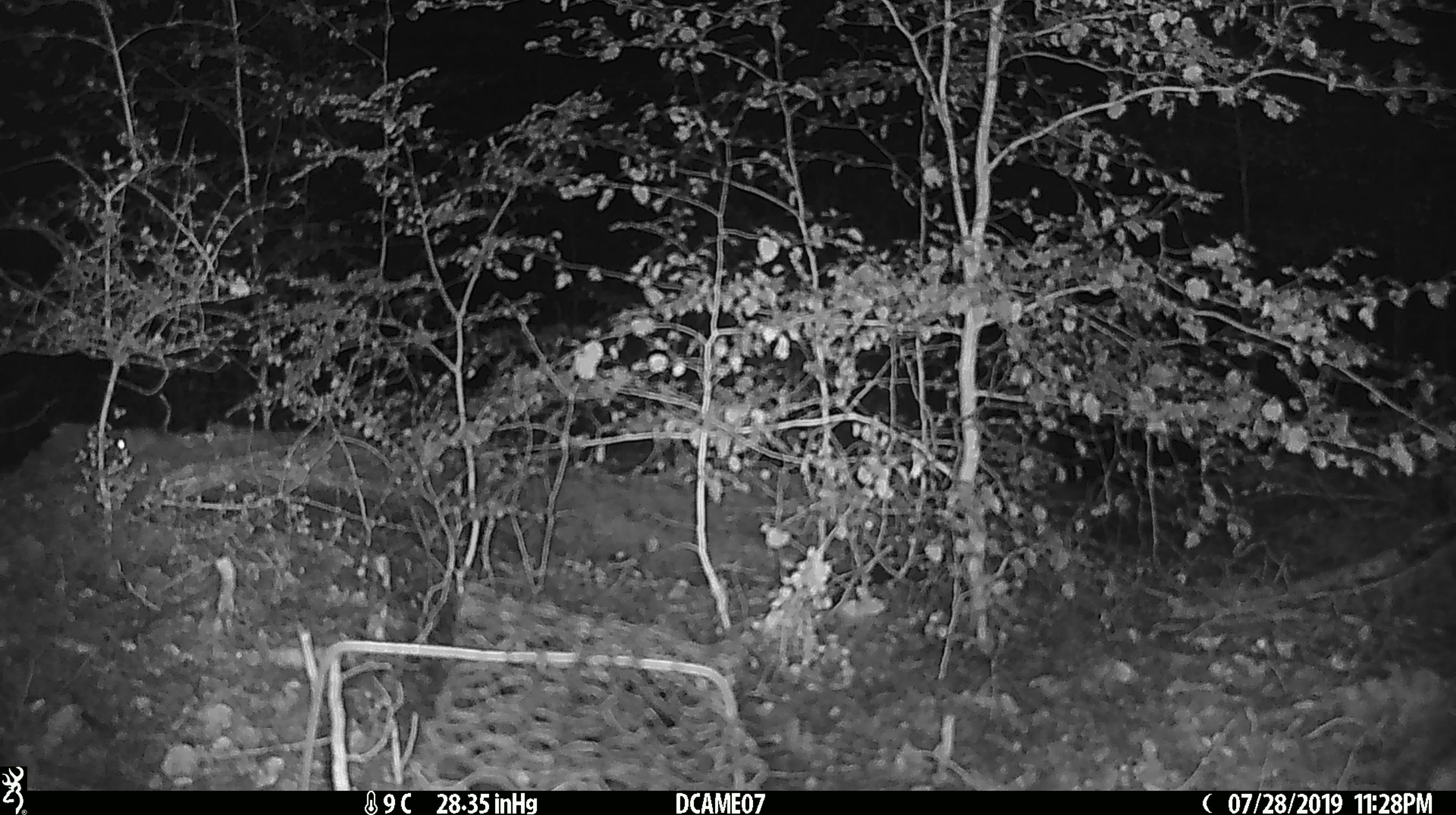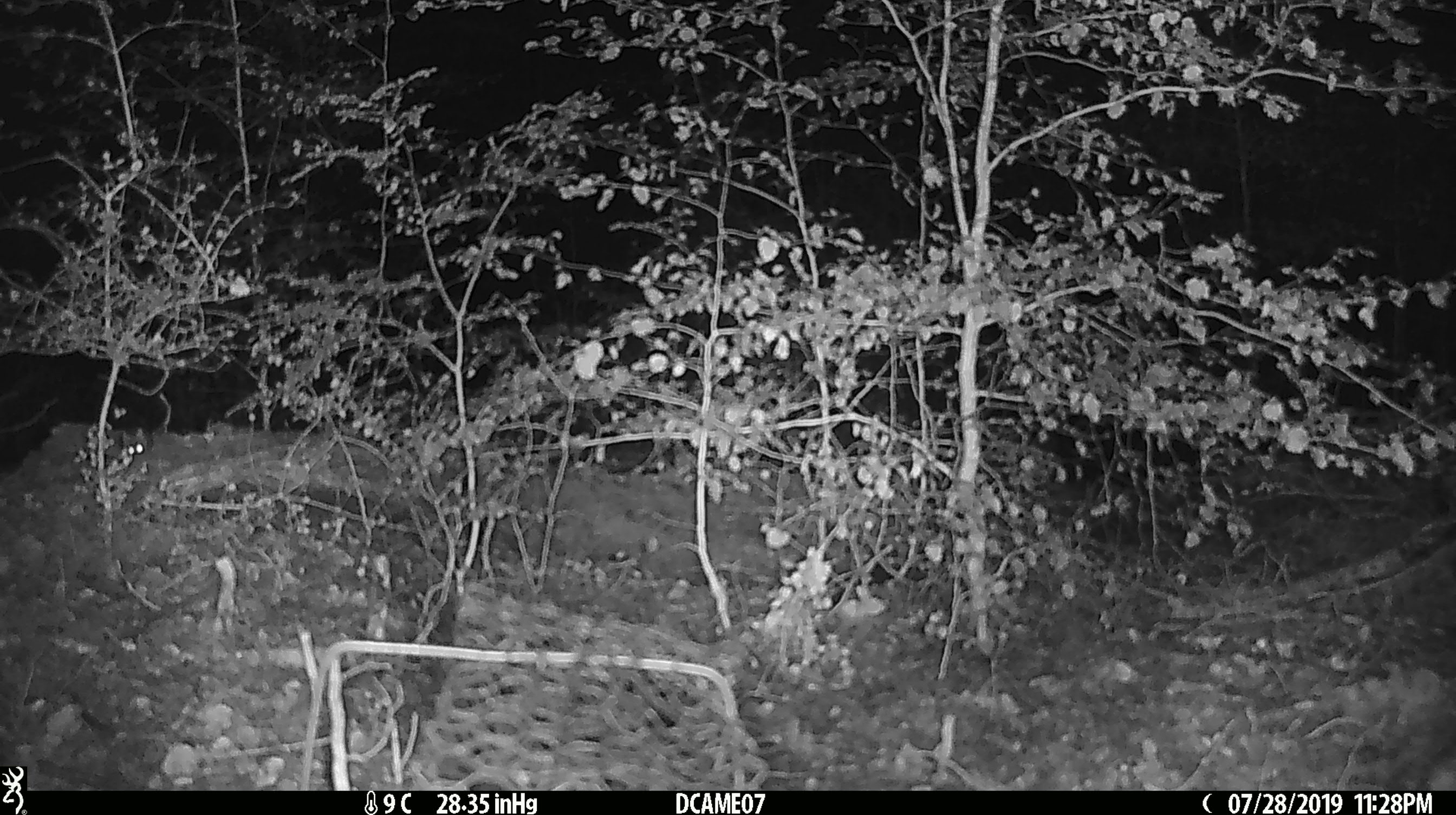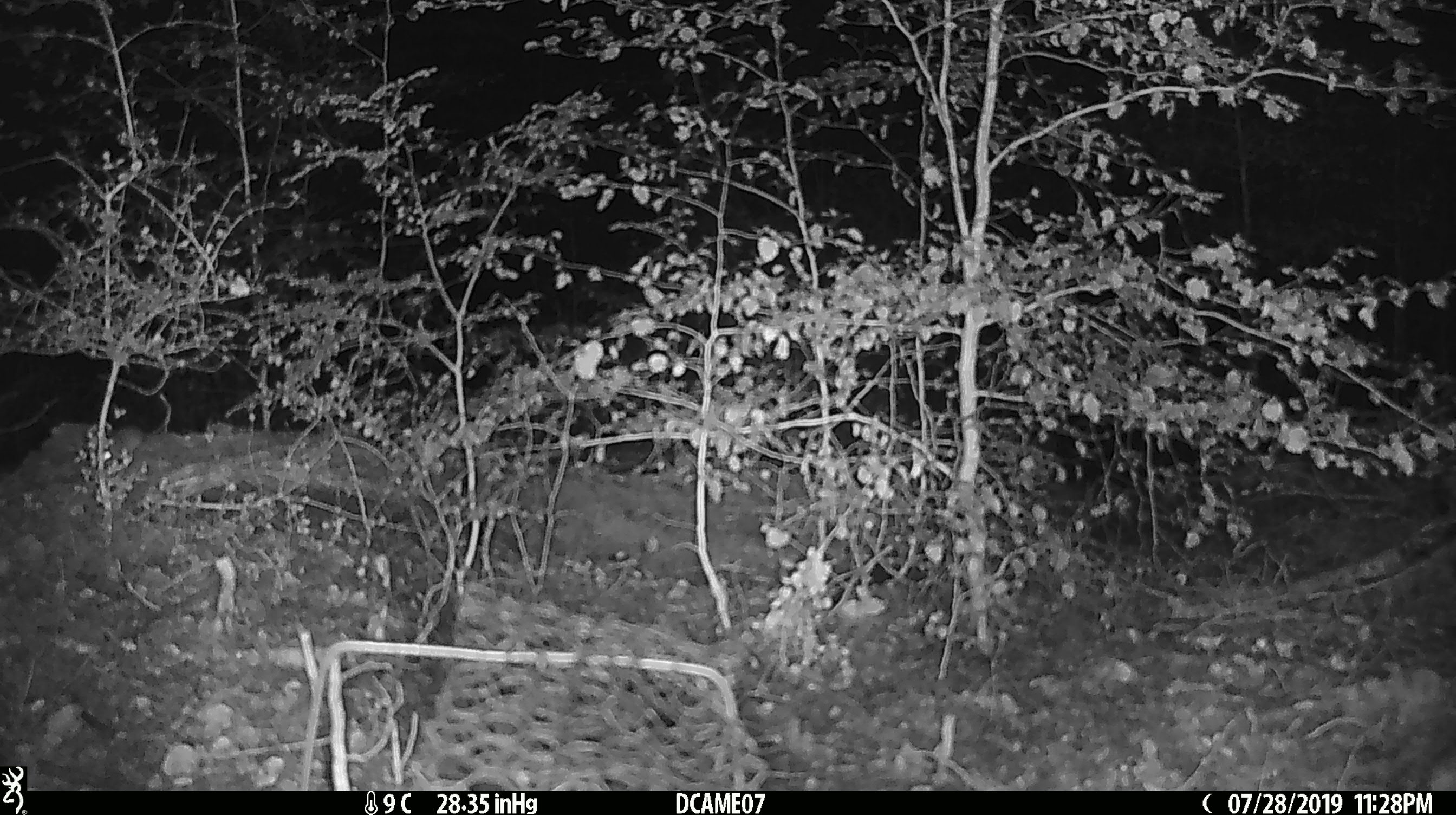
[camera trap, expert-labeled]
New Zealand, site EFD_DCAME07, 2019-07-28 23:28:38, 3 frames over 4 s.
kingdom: Animalia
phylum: Chordata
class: Mammalia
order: Rodentia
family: Muridae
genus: Mus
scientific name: Mus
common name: mouse